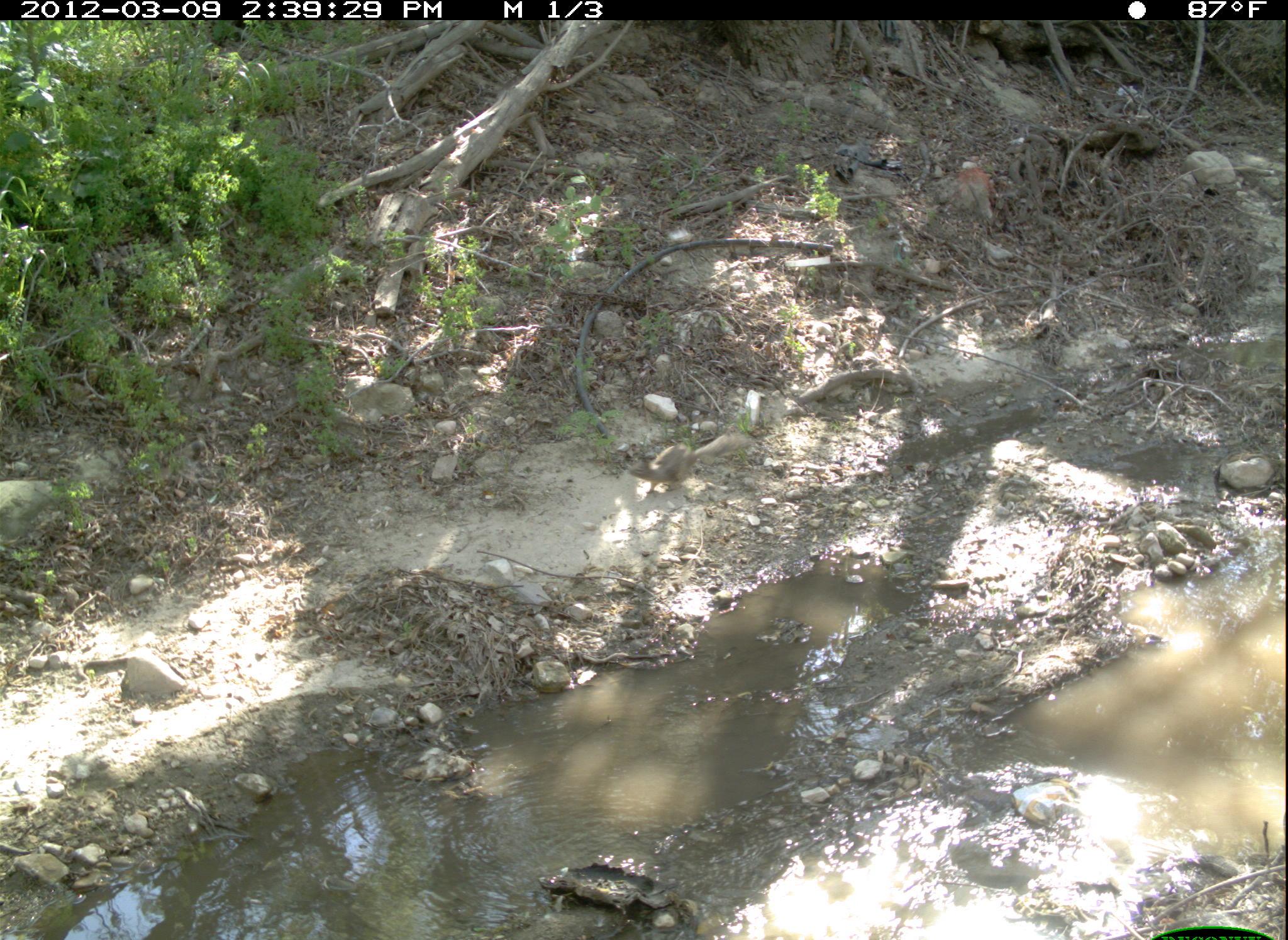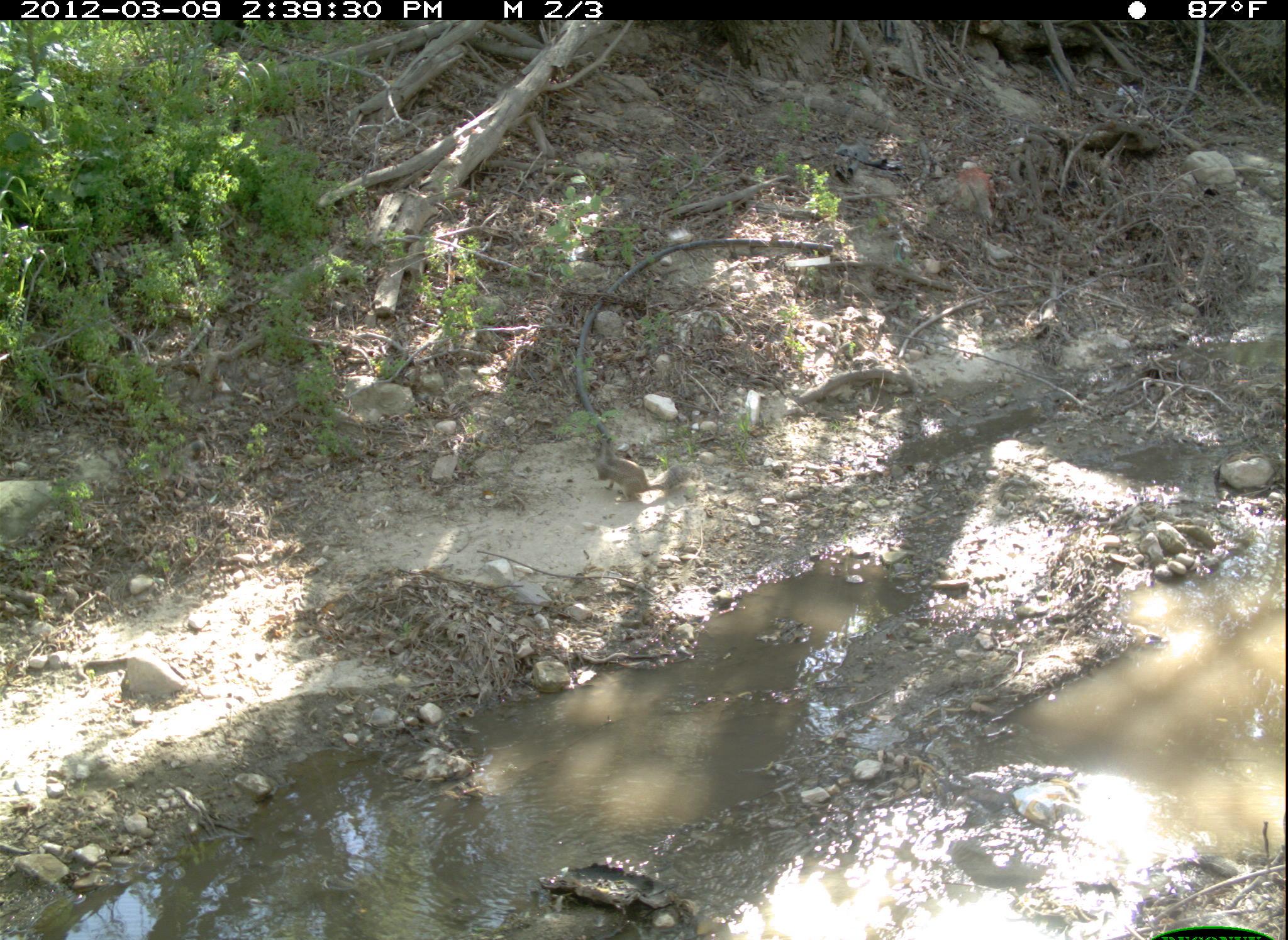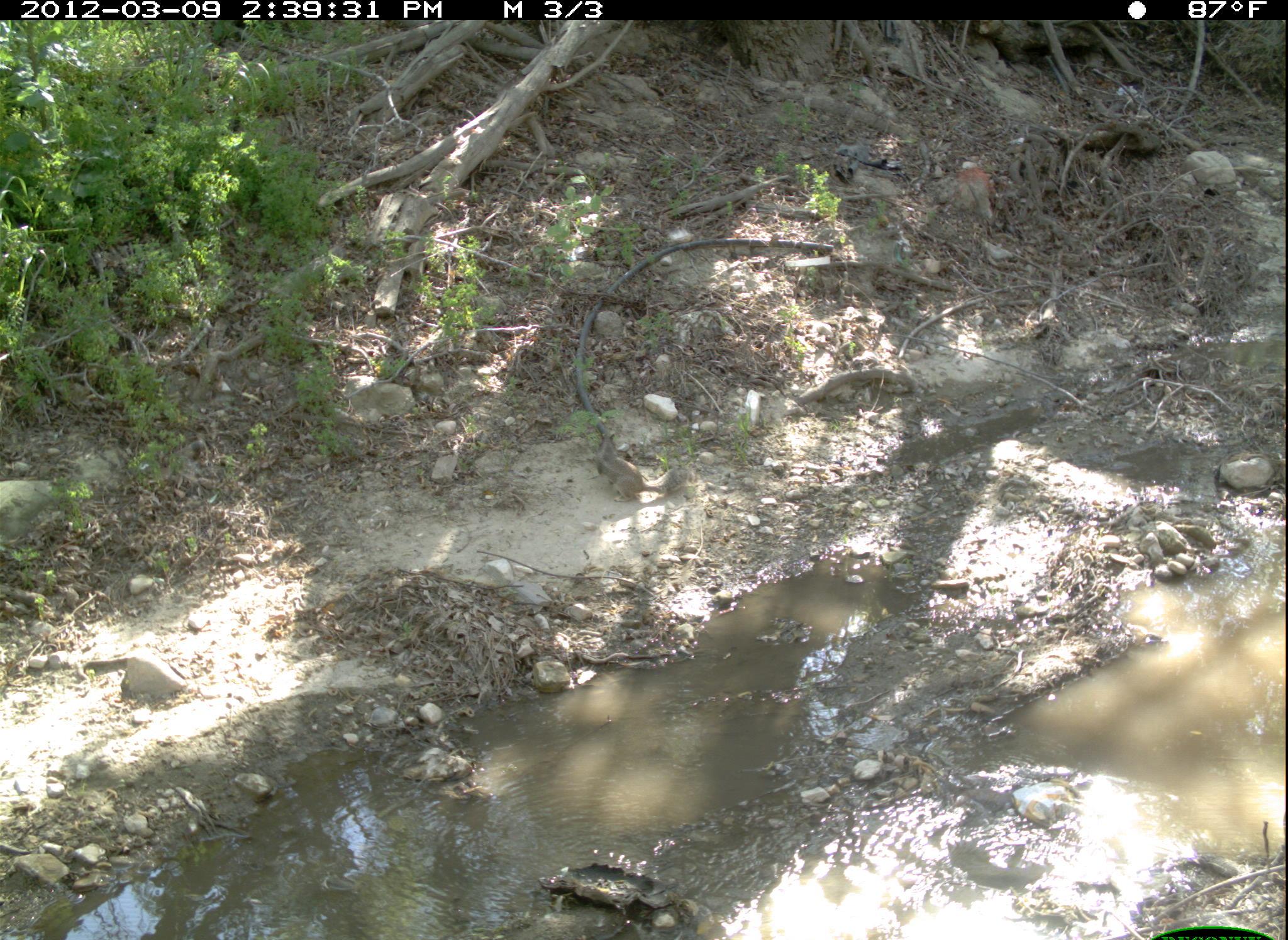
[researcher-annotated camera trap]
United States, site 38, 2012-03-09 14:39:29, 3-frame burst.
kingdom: Animalia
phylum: Chordata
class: Mammalia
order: Rodentia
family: Sciuridae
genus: Sciurus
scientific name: Sciurus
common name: squirrel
Squirrel (Sciurus).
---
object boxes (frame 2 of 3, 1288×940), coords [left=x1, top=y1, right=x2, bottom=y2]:
squirrel: [left=583, top=424, right=713, bottom=511]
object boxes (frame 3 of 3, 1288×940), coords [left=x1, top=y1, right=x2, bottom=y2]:
squirrel: [left=591, top=424, right=694, bottom=514]